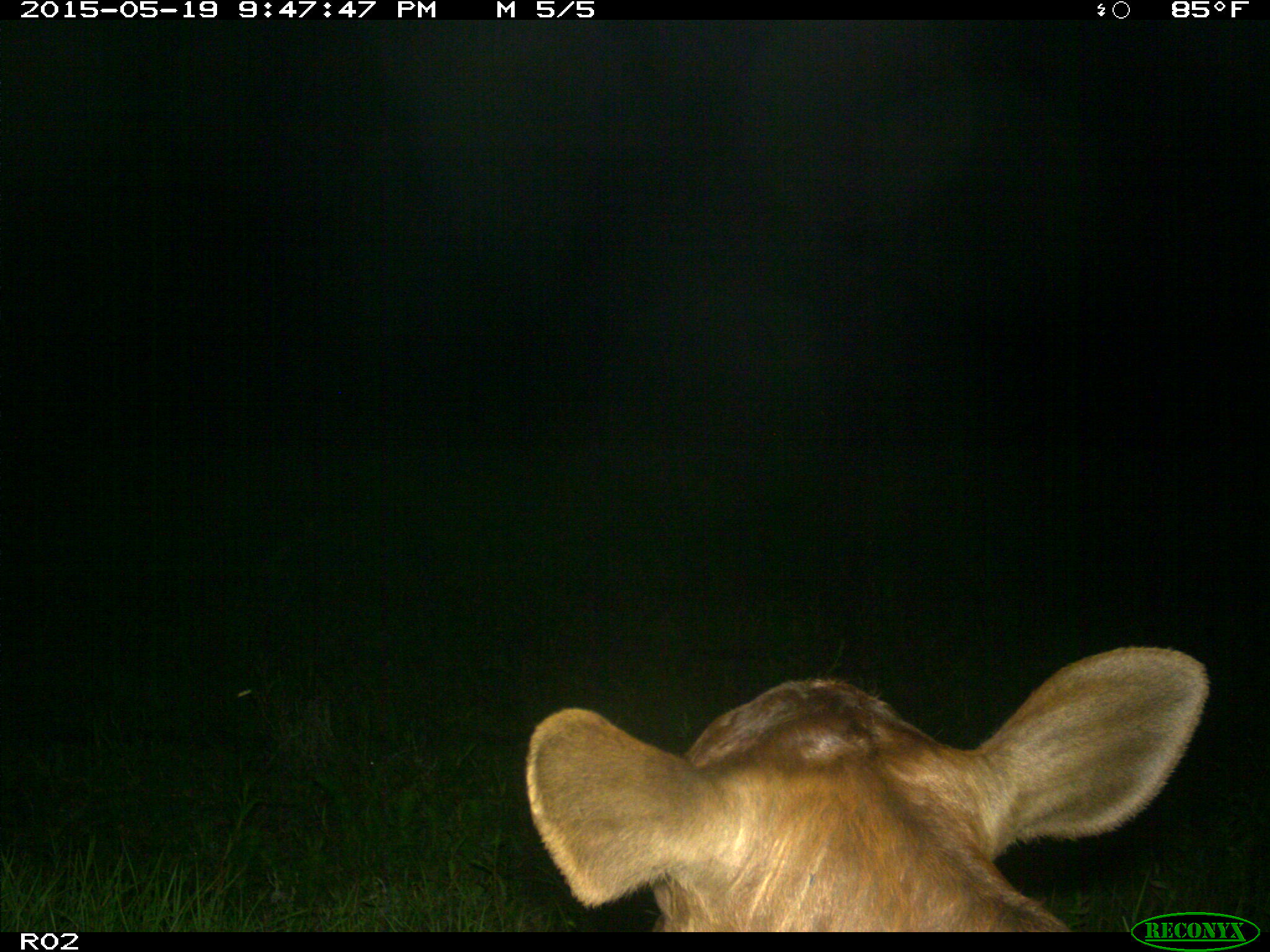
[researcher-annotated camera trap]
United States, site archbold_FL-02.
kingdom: Animalia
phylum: Chordata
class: Mammalia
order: Artiodactyla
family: Bovidae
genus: Bos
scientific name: Bos taurus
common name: domestic cow